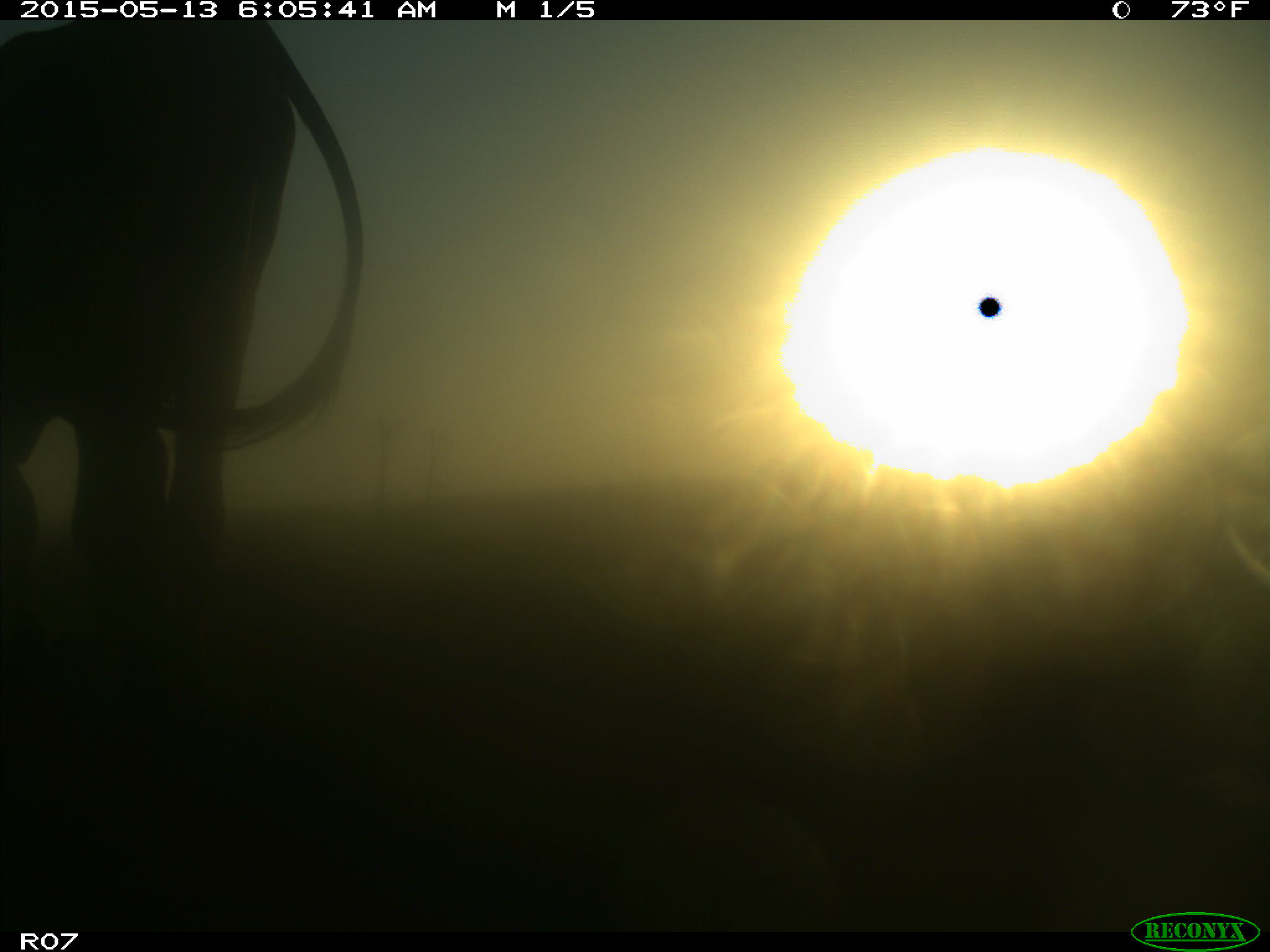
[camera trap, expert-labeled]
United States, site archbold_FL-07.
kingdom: Animalia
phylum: Chordata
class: Mammalia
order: Artiodactyla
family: Bovidae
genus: Bos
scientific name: Bos taurus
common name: domestic cow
Bos taurus (domestic cow).